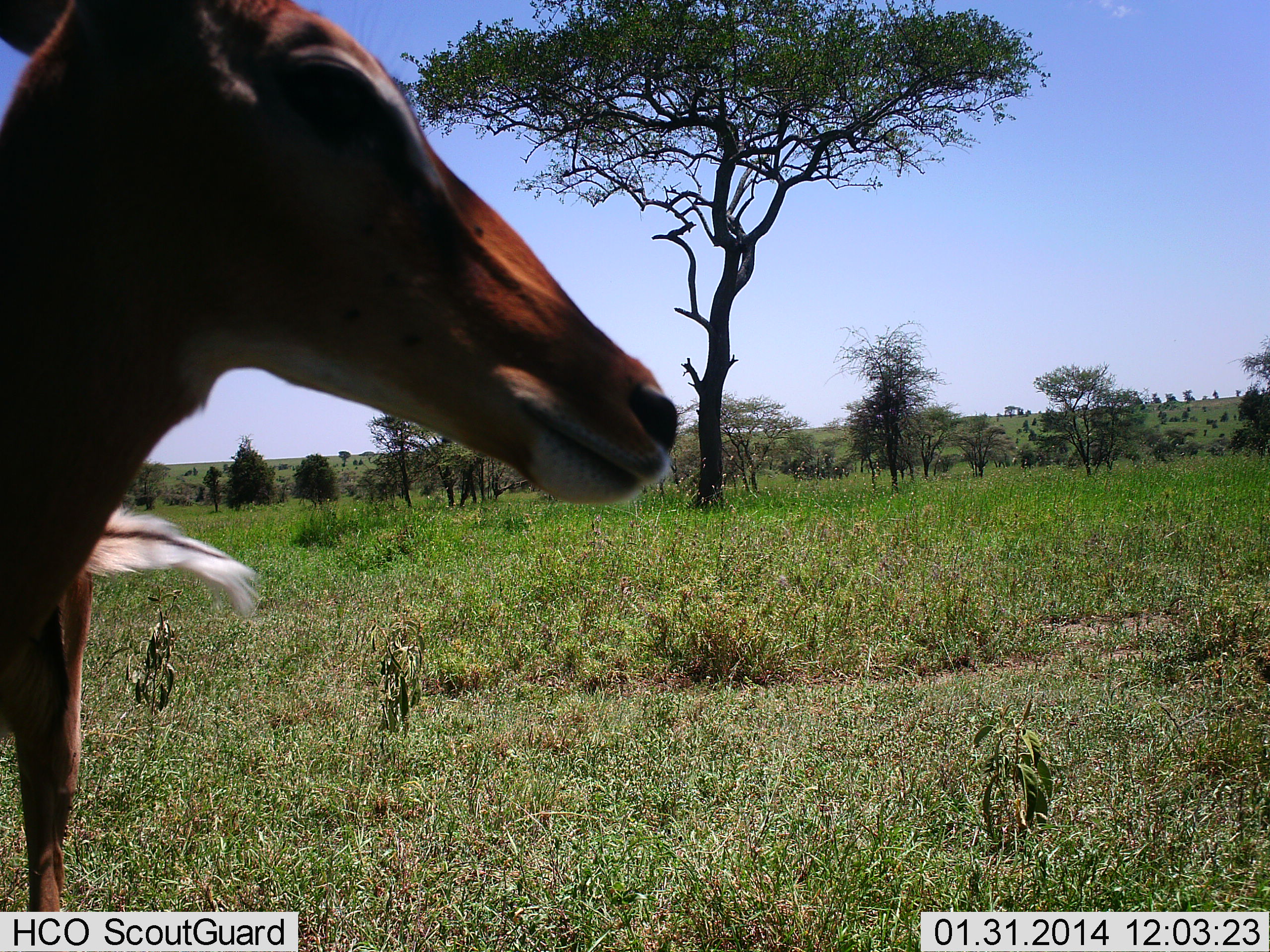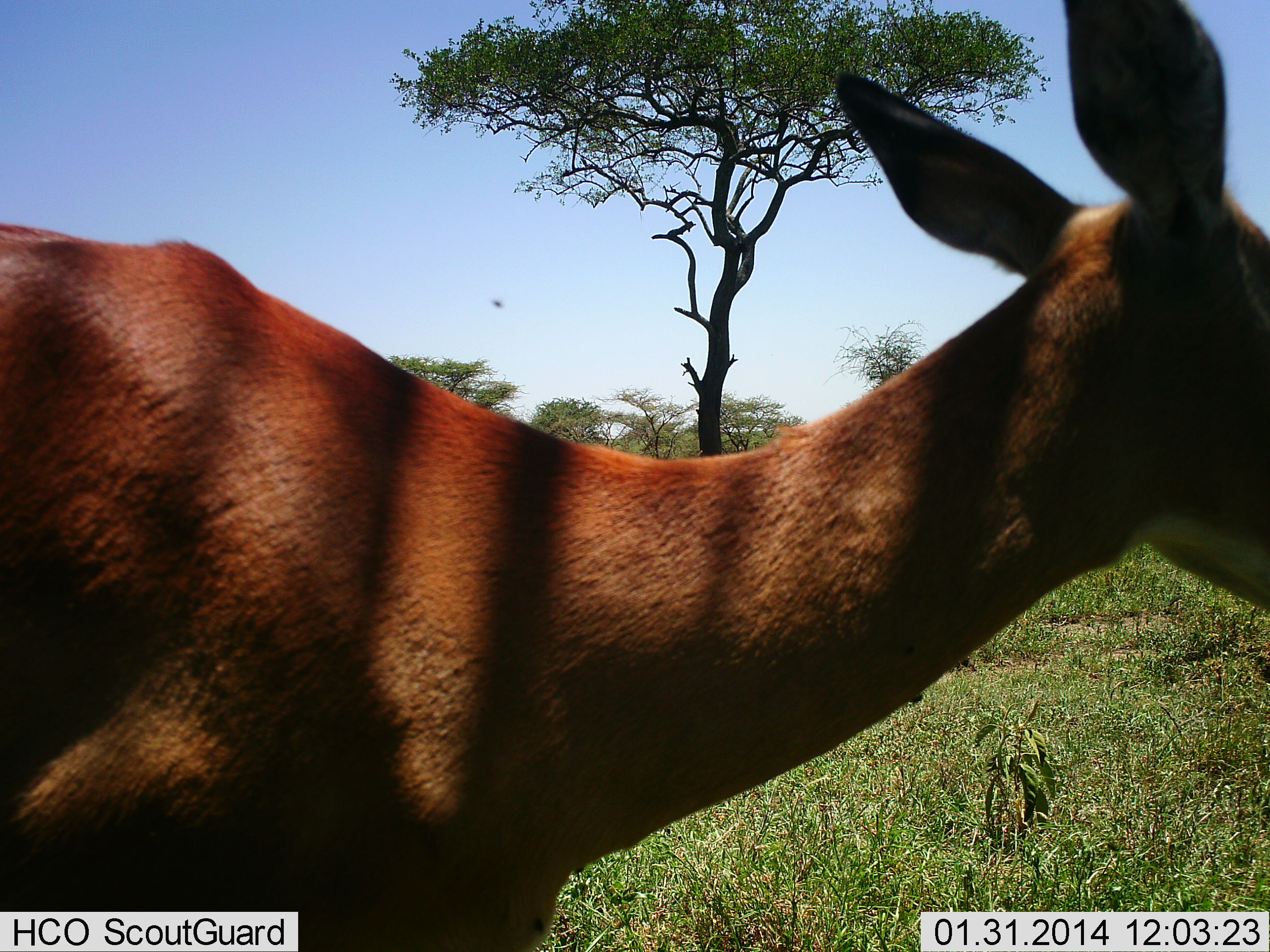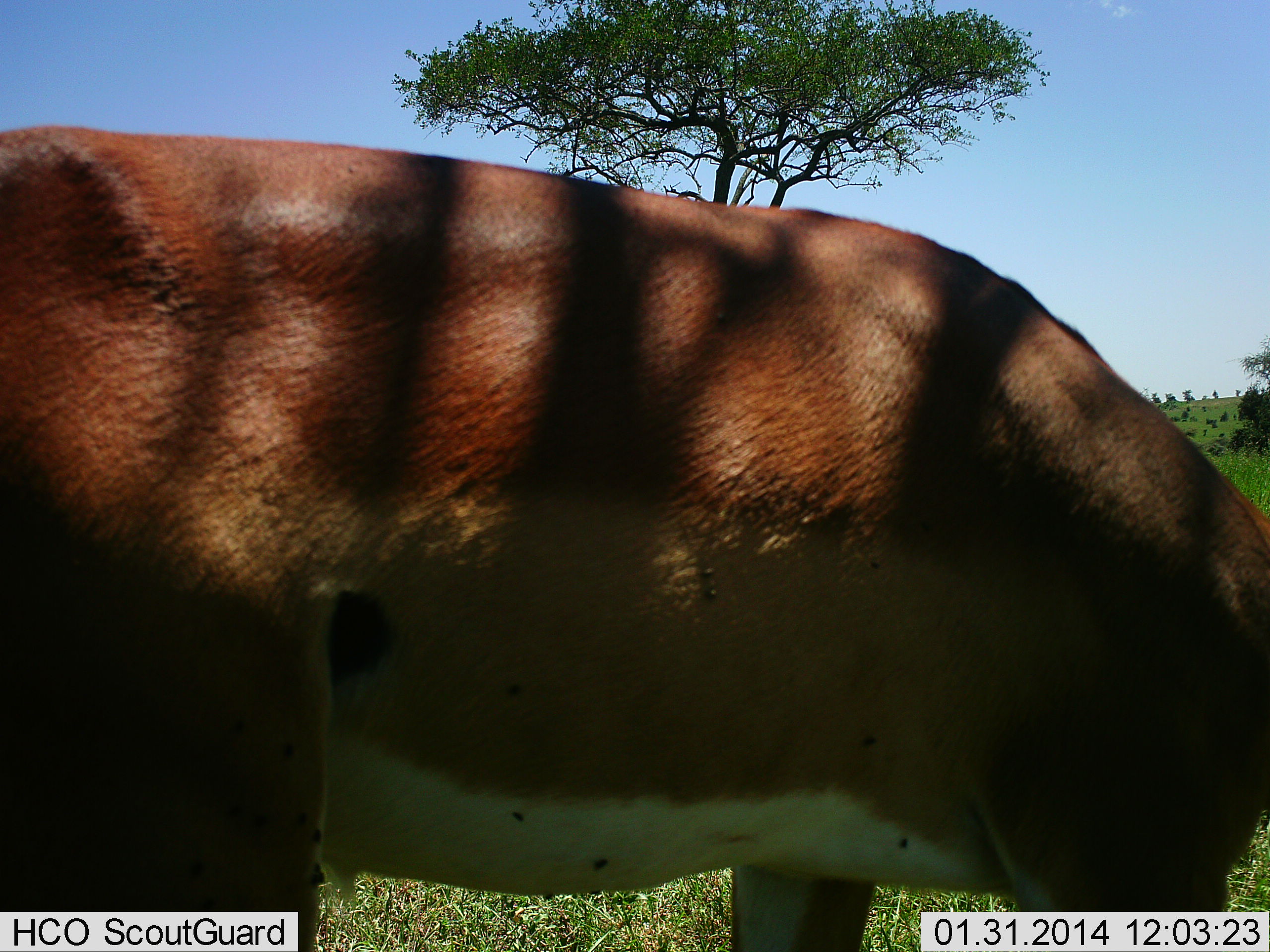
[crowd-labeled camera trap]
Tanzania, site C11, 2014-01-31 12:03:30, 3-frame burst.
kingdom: Animalia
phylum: Chordata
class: Mammalia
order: Artiodactyla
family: Bovidae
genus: Aepyceros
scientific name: Aepyceros melampus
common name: impala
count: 1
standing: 30%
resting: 0%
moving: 80%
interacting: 0%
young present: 0%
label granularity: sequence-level